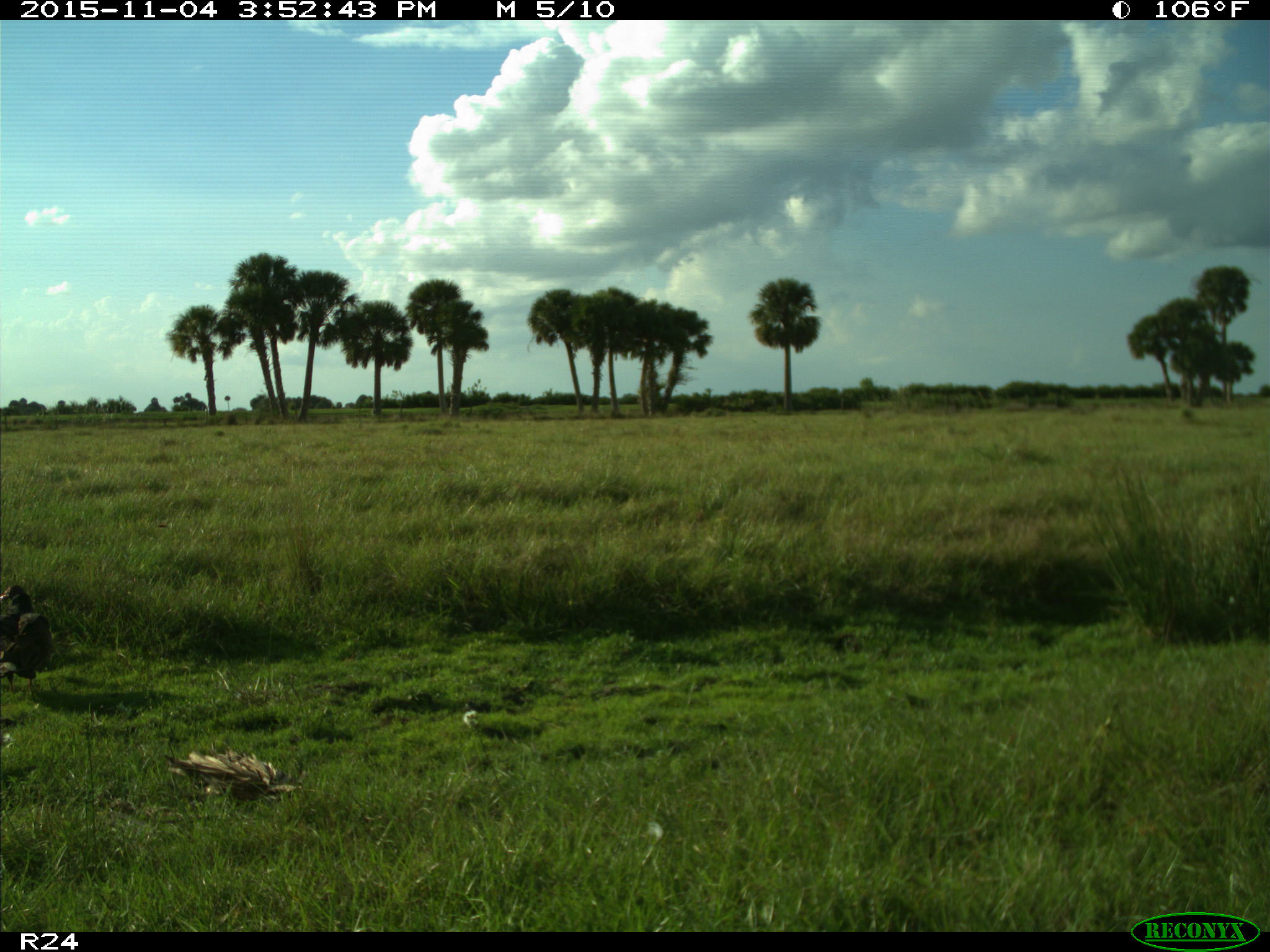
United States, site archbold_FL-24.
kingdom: Animalia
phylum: Chordata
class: Aves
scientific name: Aves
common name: birds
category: unidentified bird